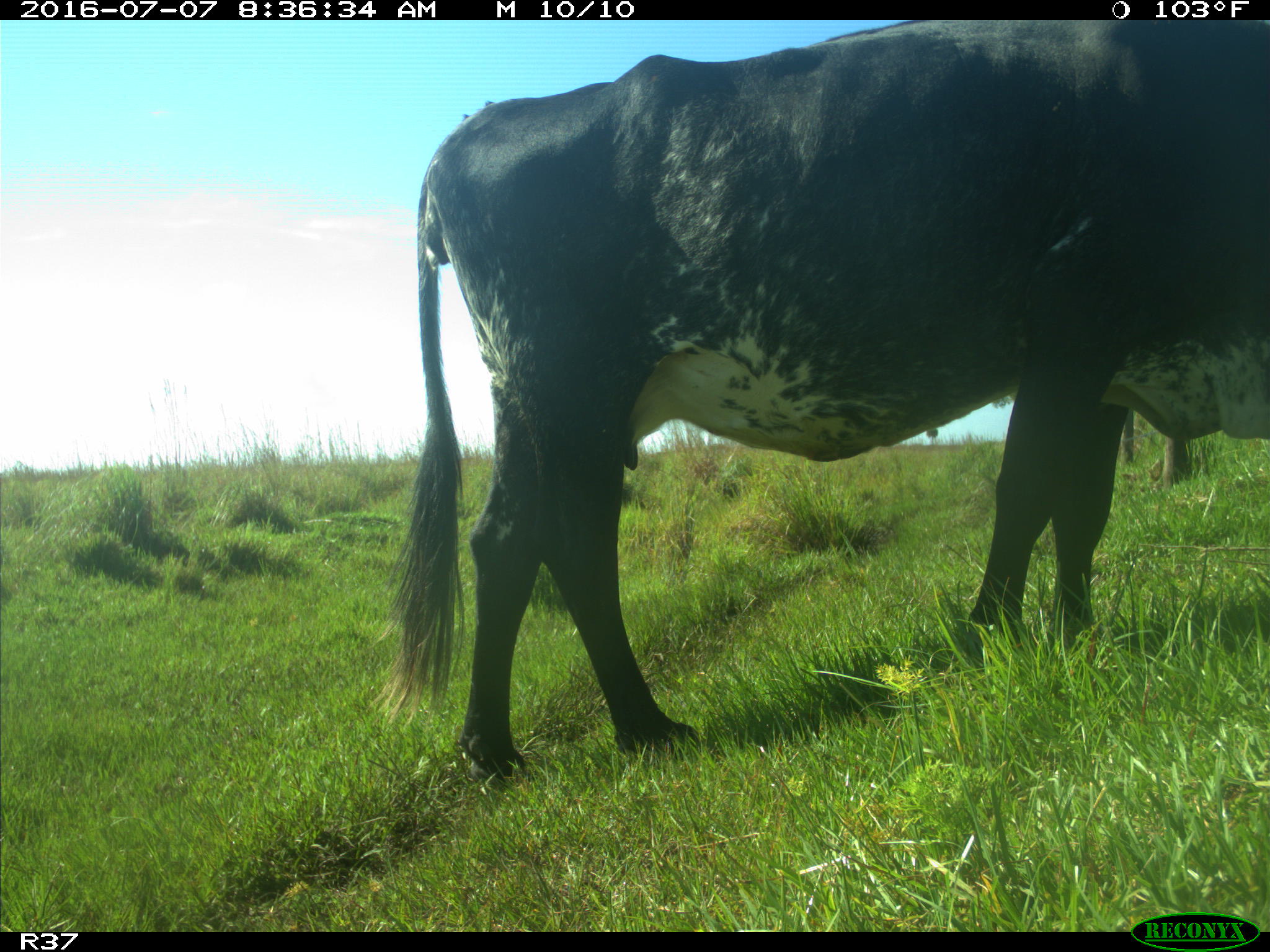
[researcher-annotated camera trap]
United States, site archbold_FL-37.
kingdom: Animalia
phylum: Chordata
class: Mammalia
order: Artiodactyla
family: Bovidae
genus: Bos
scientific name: Bos taurus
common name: domestic cow